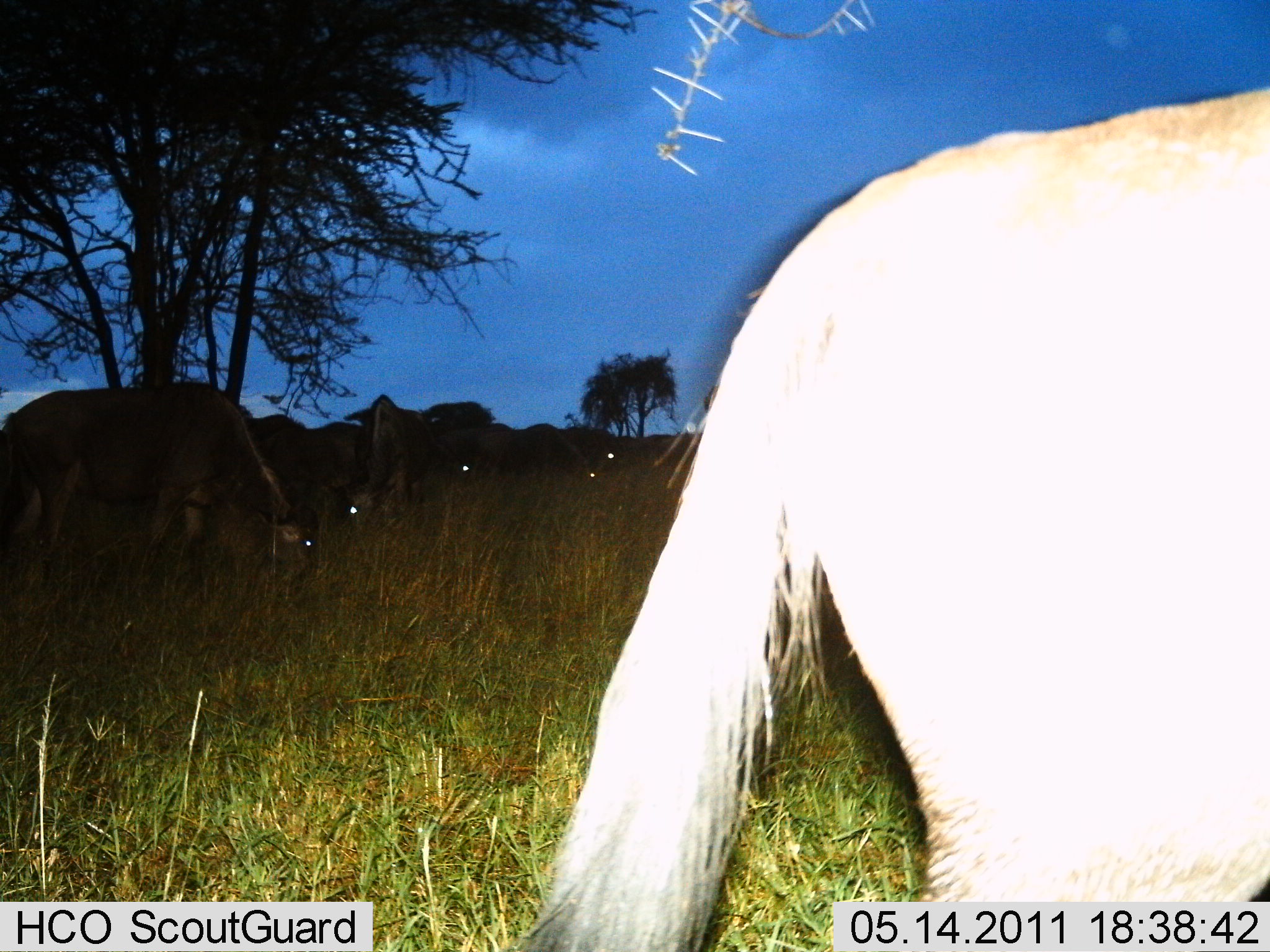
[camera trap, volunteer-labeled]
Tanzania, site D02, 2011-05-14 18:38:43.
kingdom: Animalia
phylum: Chordata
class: Mammalia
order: Artiodactyla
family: Bovidae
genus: Connochaetes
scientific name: Connochaetes taurinus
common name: blue wildebeest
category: wildebeest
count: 7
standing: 27%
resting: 18%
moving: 18%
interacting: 0%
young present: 0%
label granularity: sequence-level